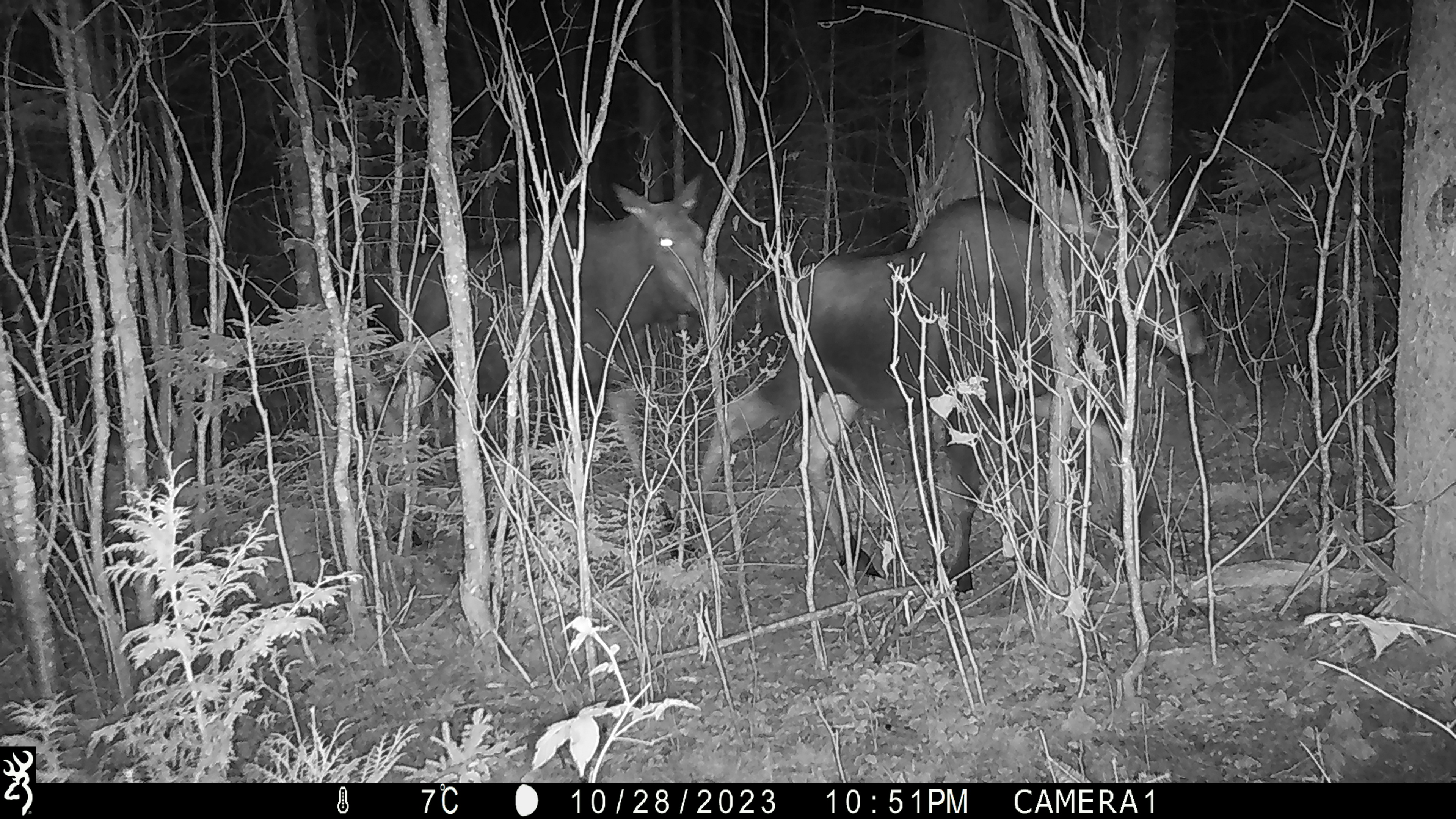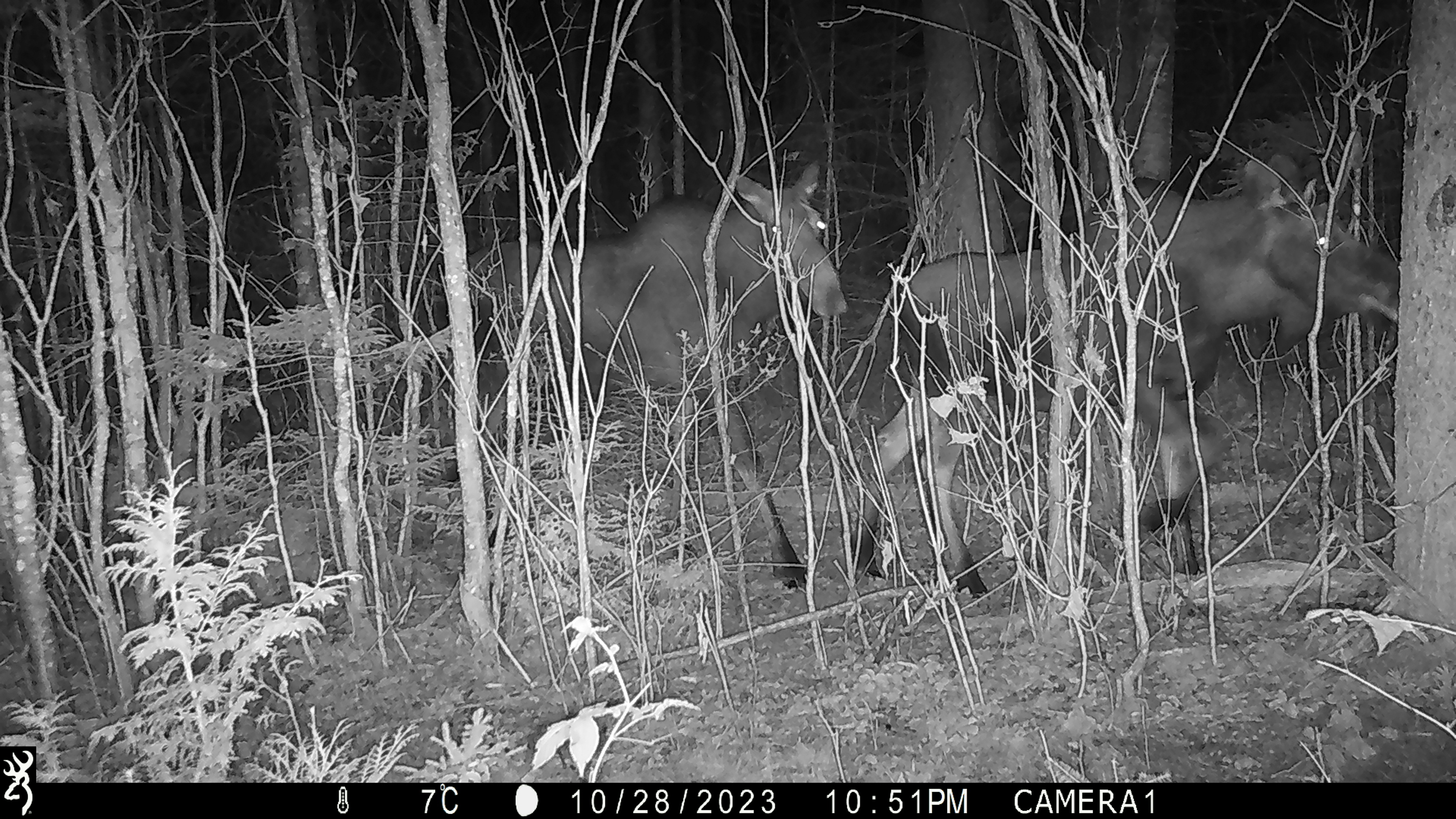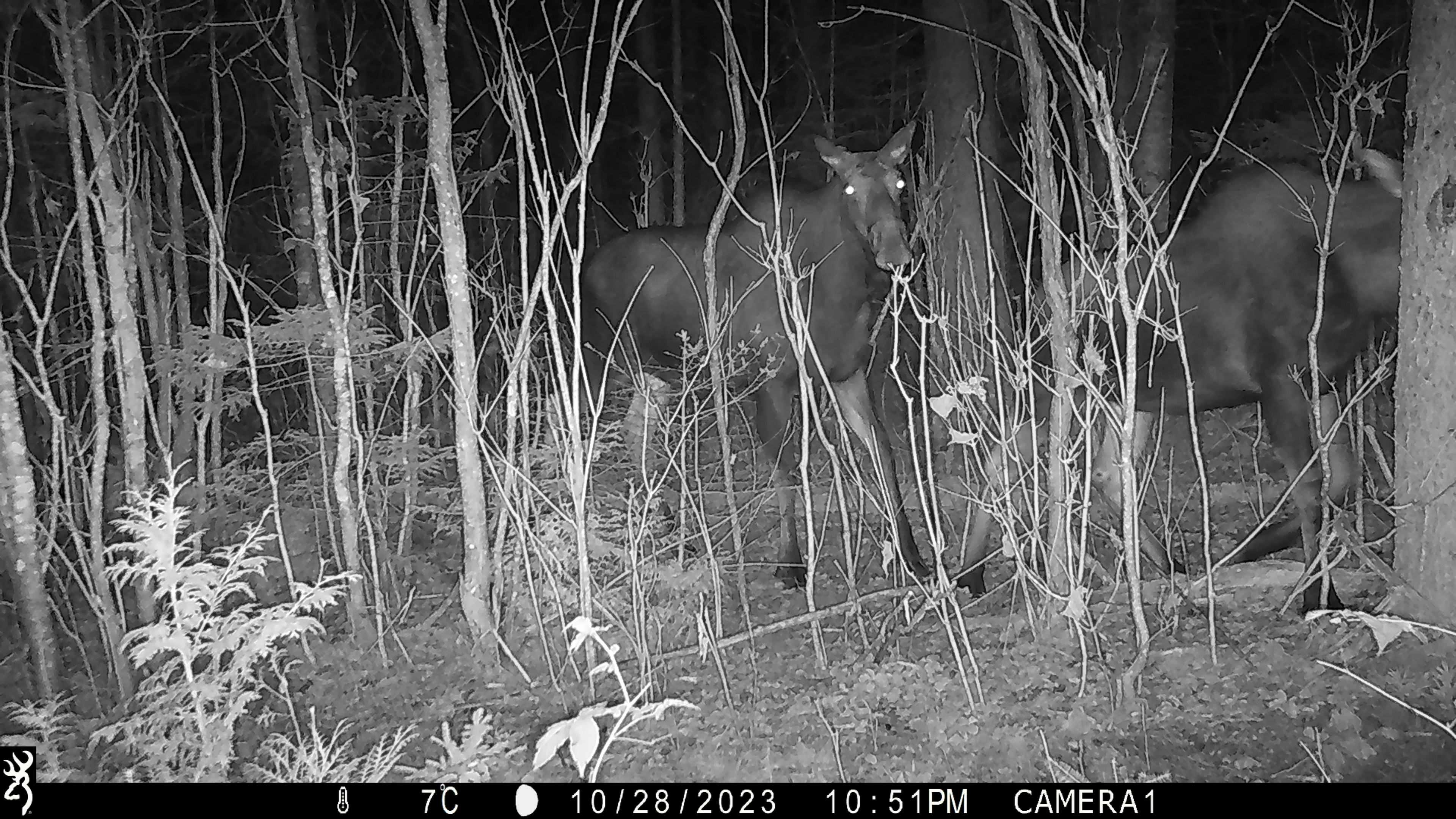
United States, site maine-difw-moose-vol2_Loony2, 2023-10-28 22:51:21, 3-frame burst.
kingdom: Animalia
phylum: Chordata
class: Mammalia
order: Artiodactyla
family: Cervidae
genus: Alces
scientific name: Alces alces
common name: moose